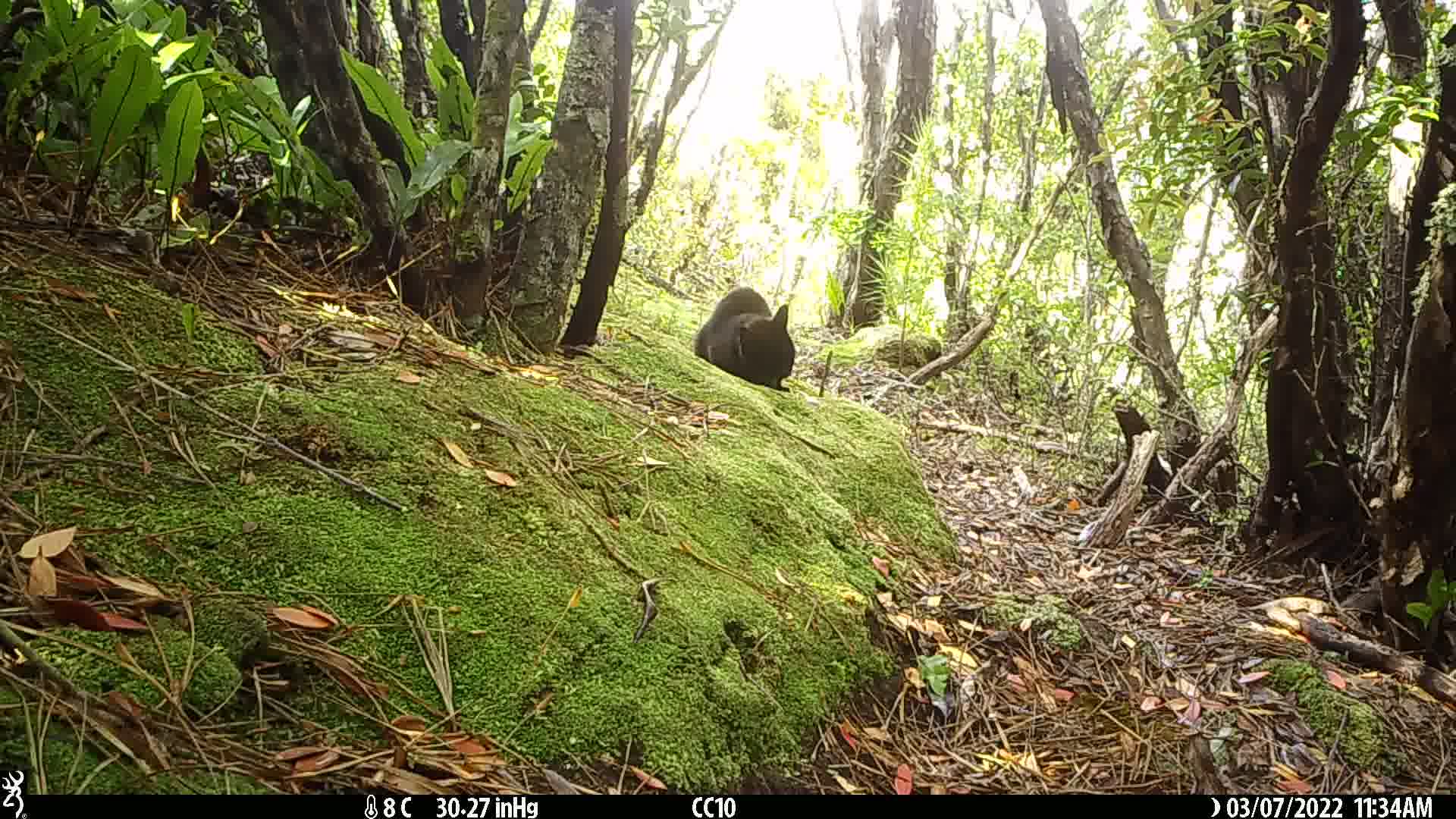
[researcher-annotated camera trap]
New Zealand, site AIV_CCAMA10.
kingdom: Animalia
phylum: Chordata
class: Mammalia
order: Carnivora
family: Felidae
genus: Felis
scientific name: Felis catus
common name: domestic cat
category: cat